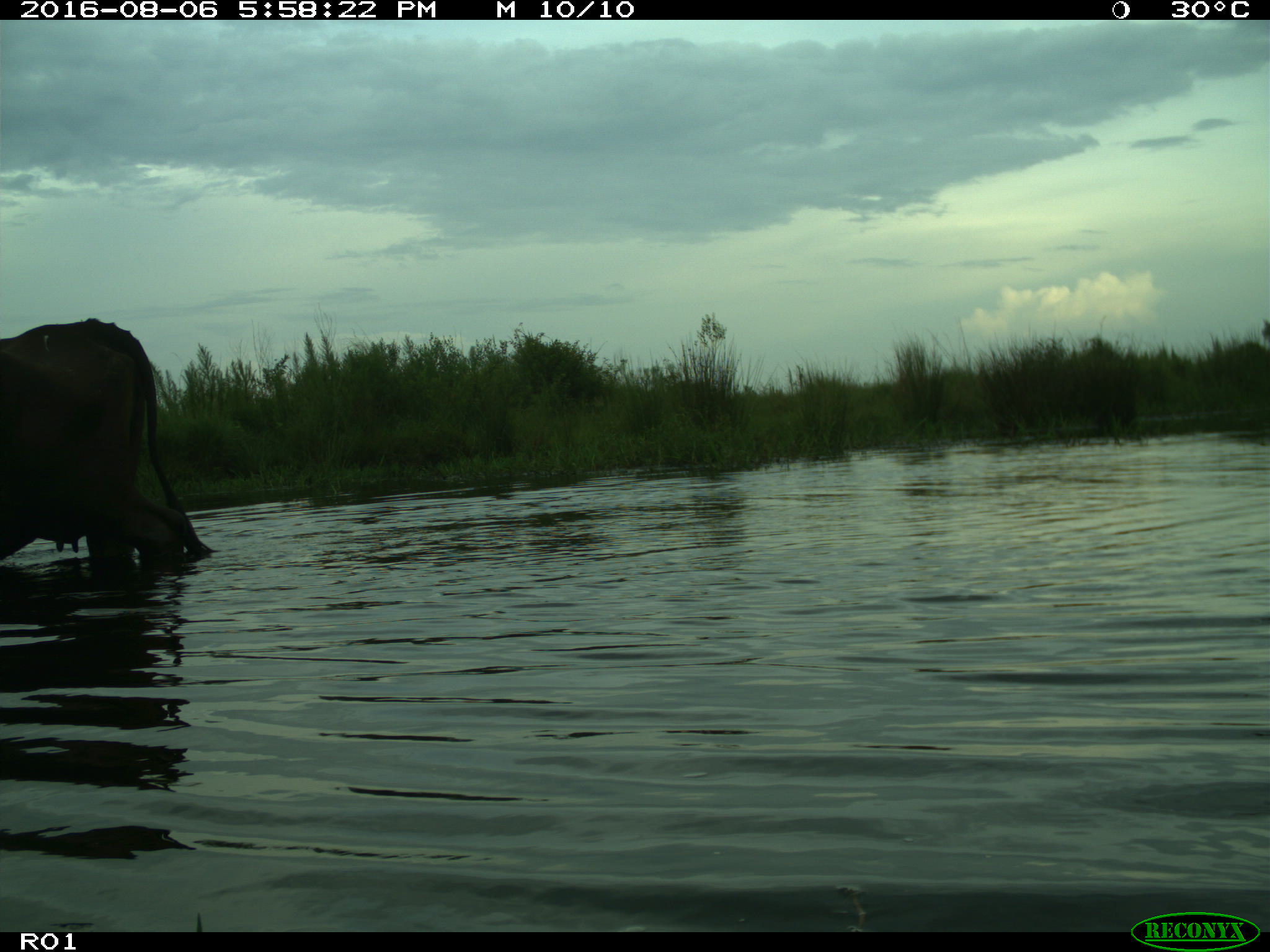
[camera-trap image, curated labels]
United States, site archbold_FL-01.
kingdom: Animalia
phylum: Chordata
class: Mammalia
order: Artiodactyla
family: Bovidae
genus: Bos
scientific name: Bos taurus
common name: domestic cow